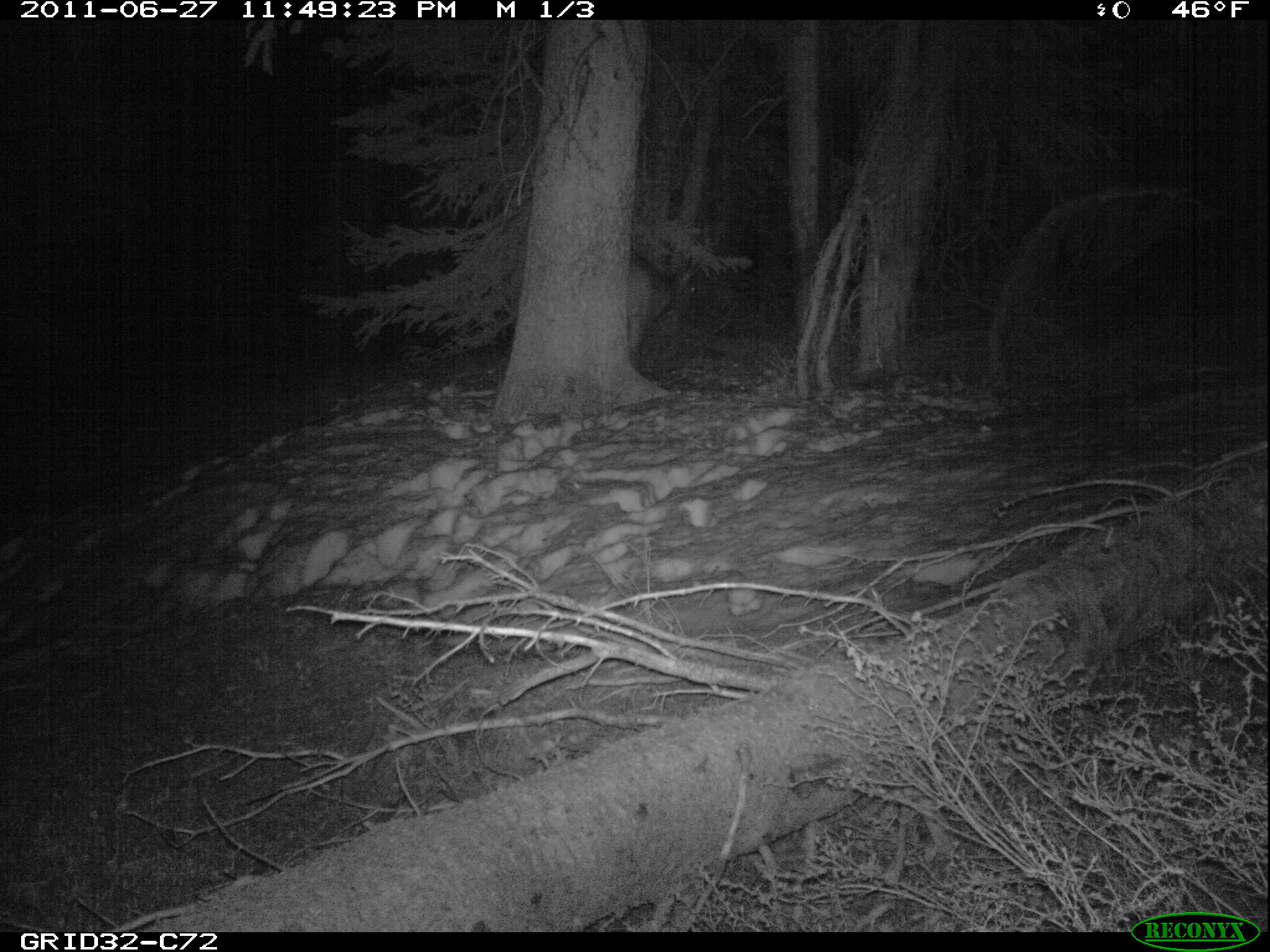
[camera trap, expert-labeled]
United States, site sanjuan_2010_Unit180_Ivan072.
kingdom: Animalia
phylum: Chordata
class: Mammalia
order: Artiodactyla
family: Cervidae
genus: Cervus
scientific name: Cervus elaphus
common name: red deer